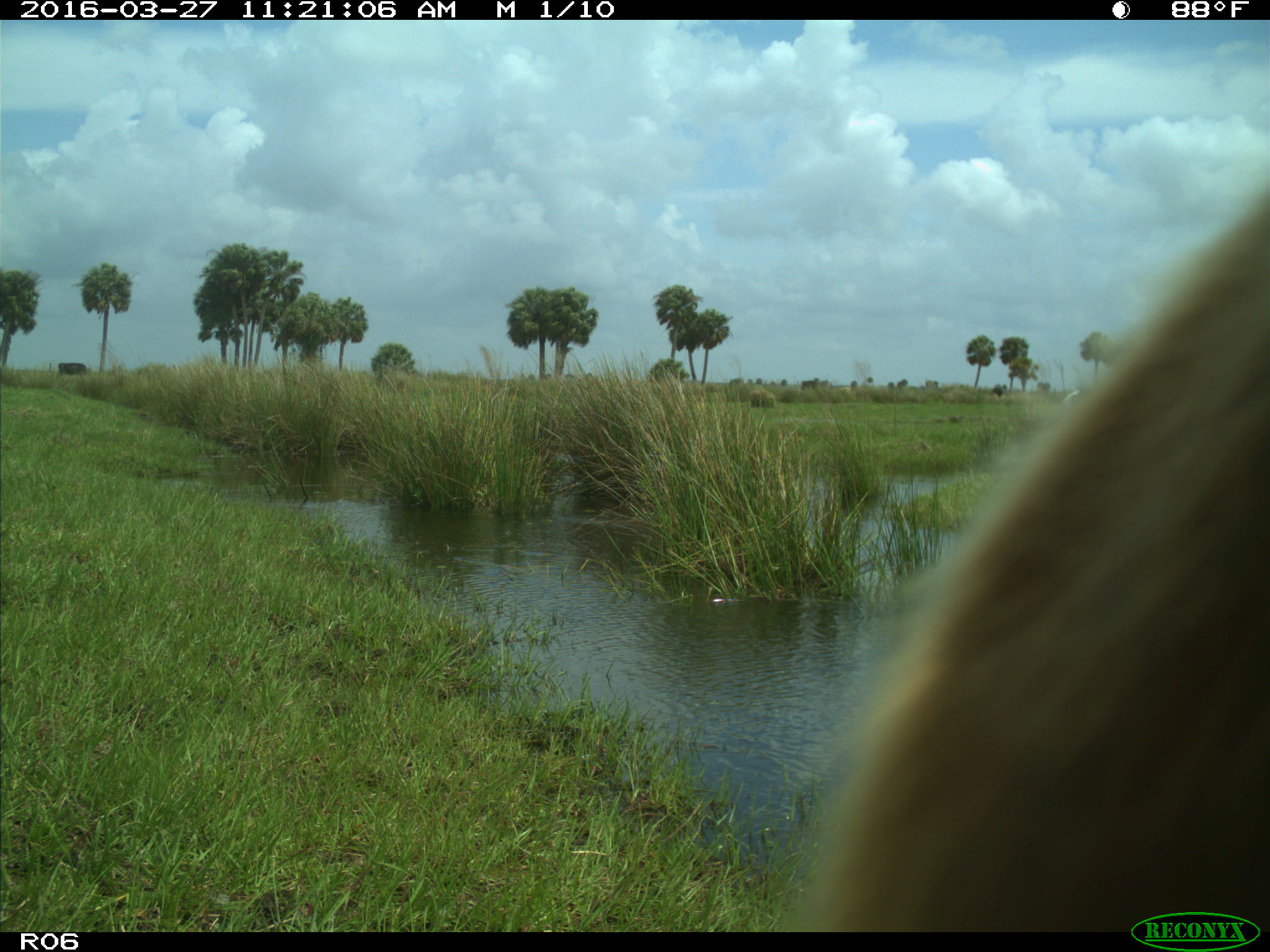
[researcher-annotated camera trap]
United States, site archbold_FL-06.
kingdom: Animalia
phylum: Chordata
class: Mammalia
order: Artiodactyla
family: Bovidae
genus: Bos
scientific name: Bos taurus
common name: domestic cow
Bos taurus (domestic cow).